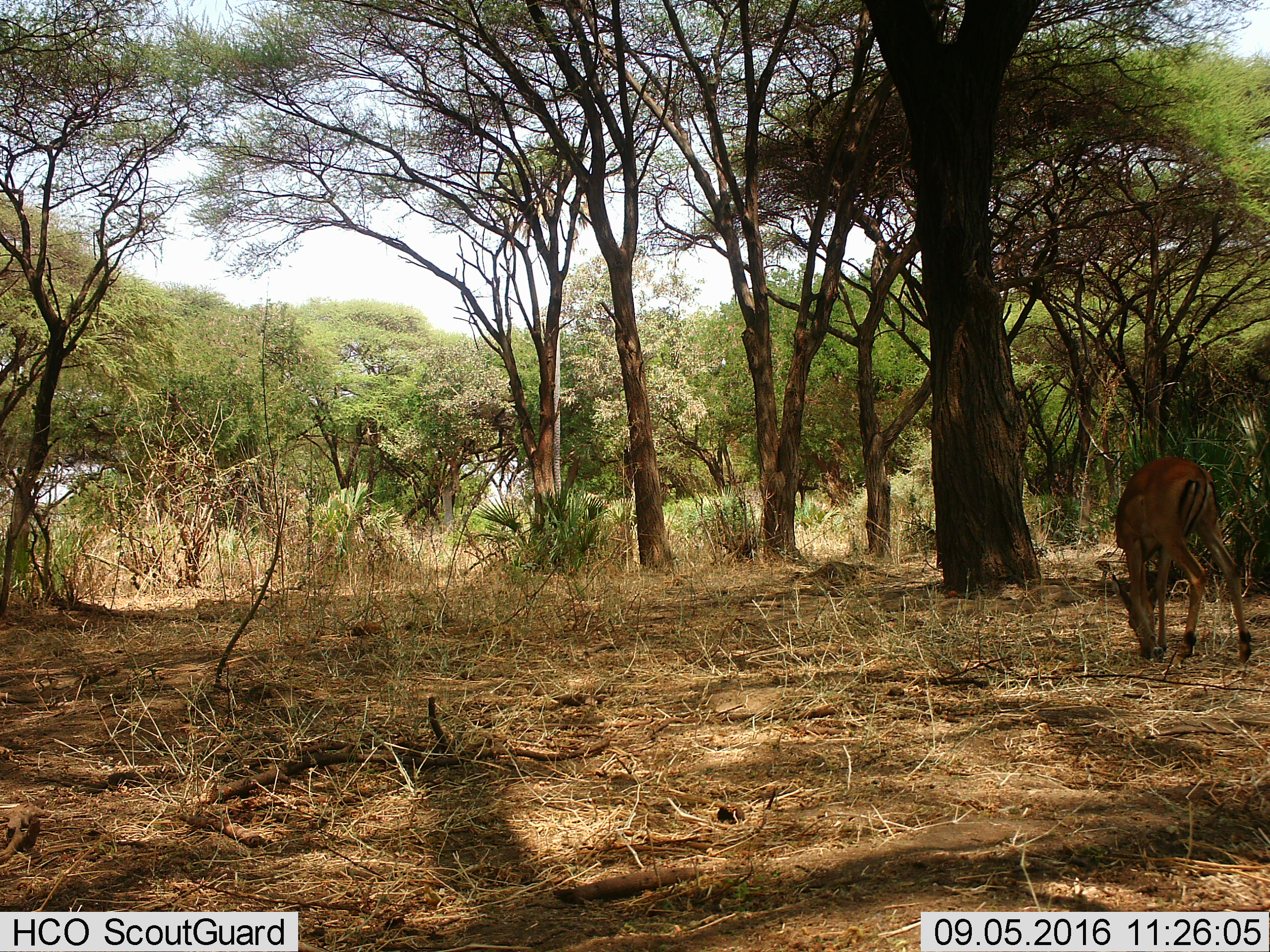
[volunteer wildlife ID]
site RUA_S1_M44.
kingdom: Animalia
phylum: Chordata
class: Mammalia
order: Artiodactyla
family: Bovidae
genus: Aepyceros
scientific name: Aepyceros melampus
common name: impala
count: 1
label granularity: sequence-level